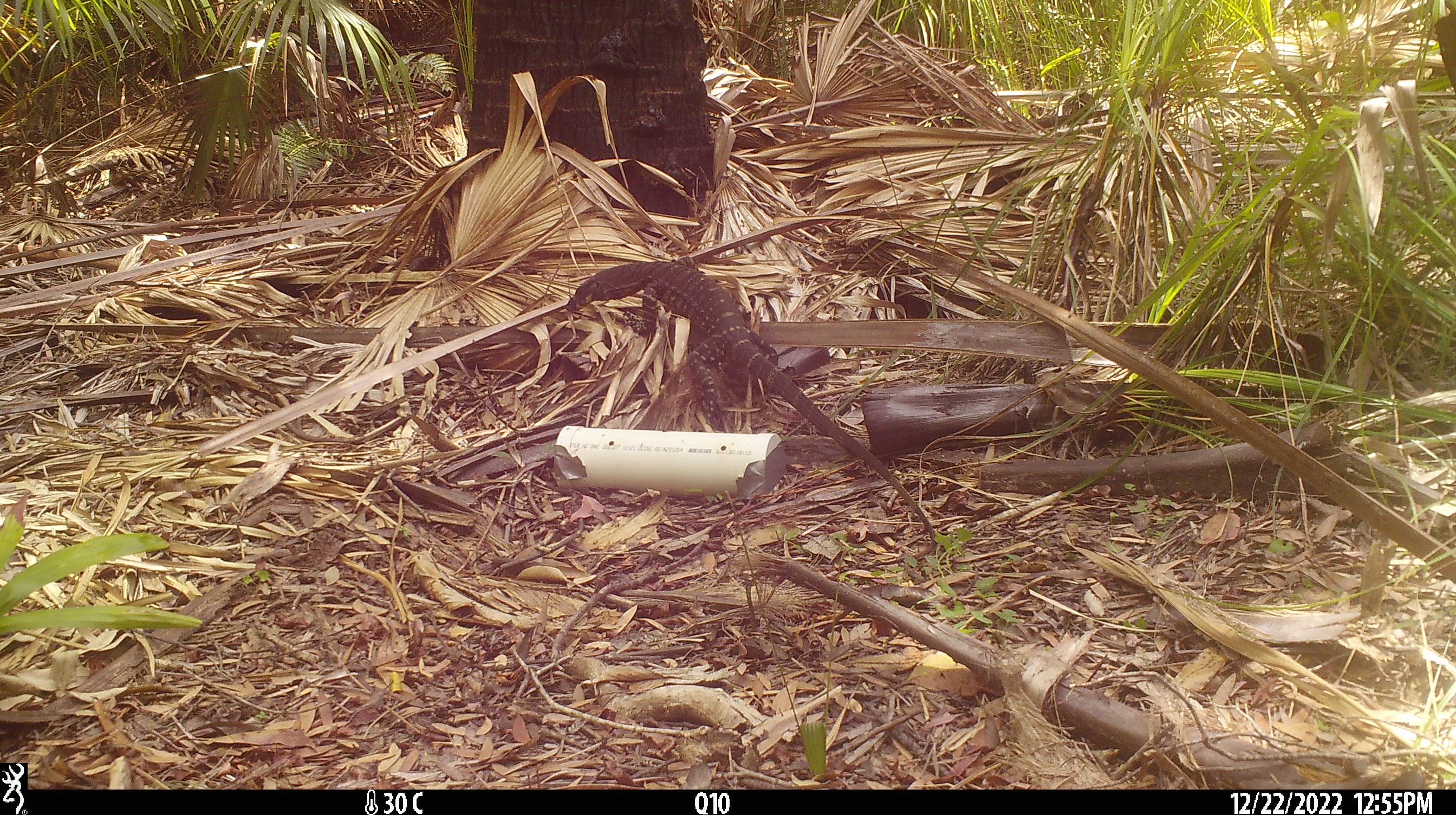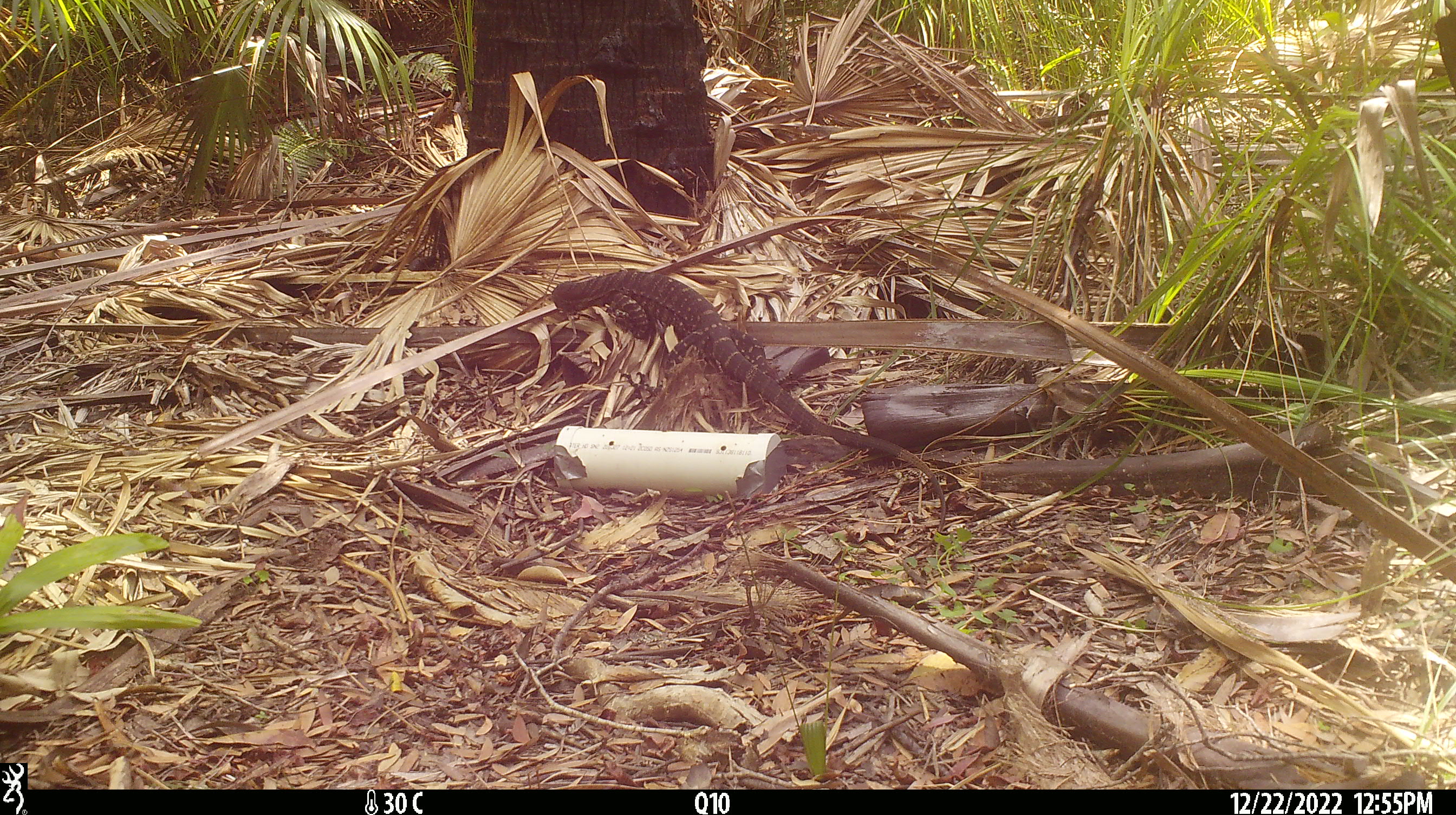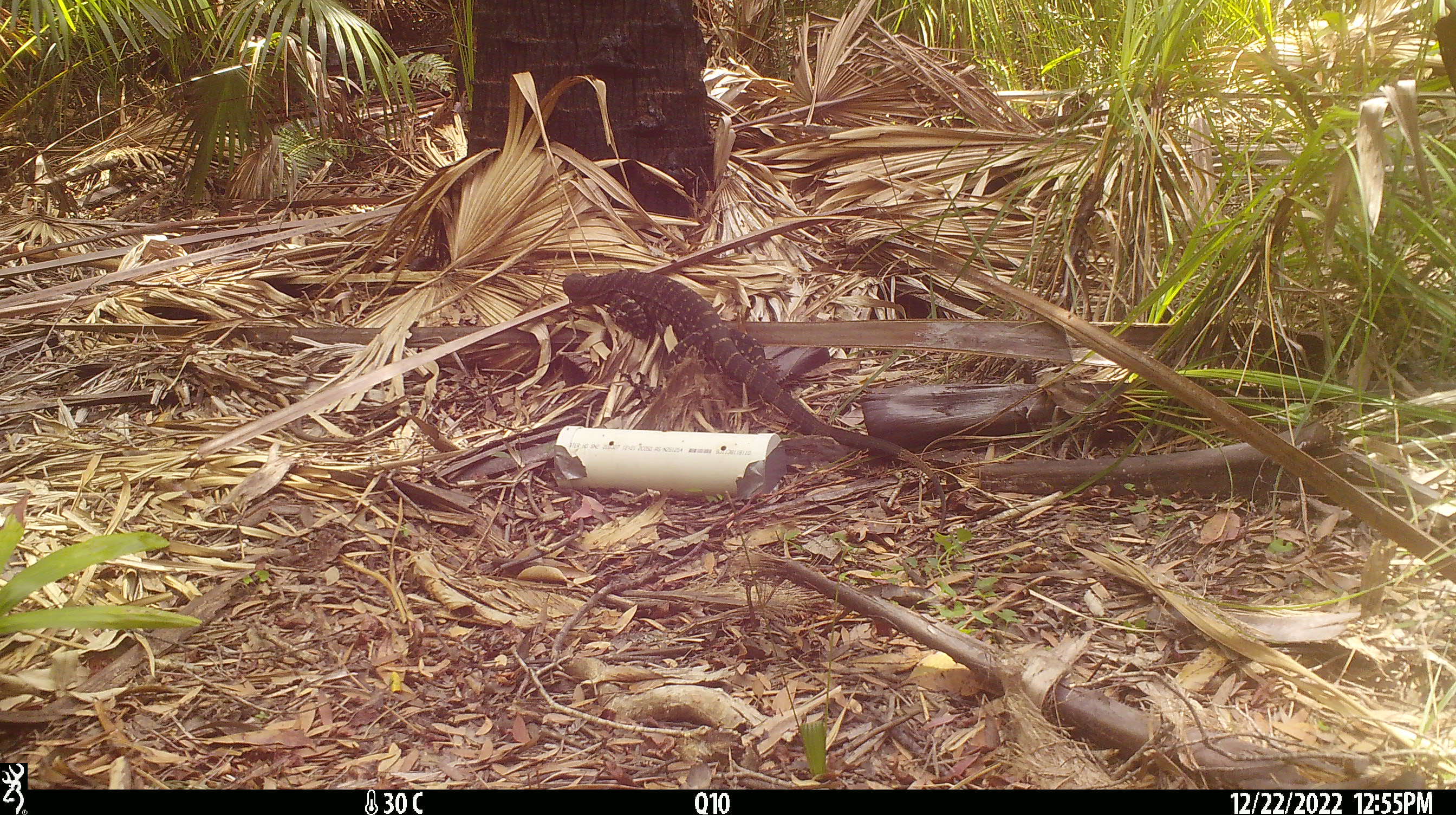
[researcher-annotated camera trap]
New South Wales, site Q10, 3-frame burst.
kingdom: Animalia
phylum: Chordata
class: Reptilia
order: Squamata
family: Varanidae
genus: Varanus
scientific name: Varanus varius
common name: lace monitor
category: goanna